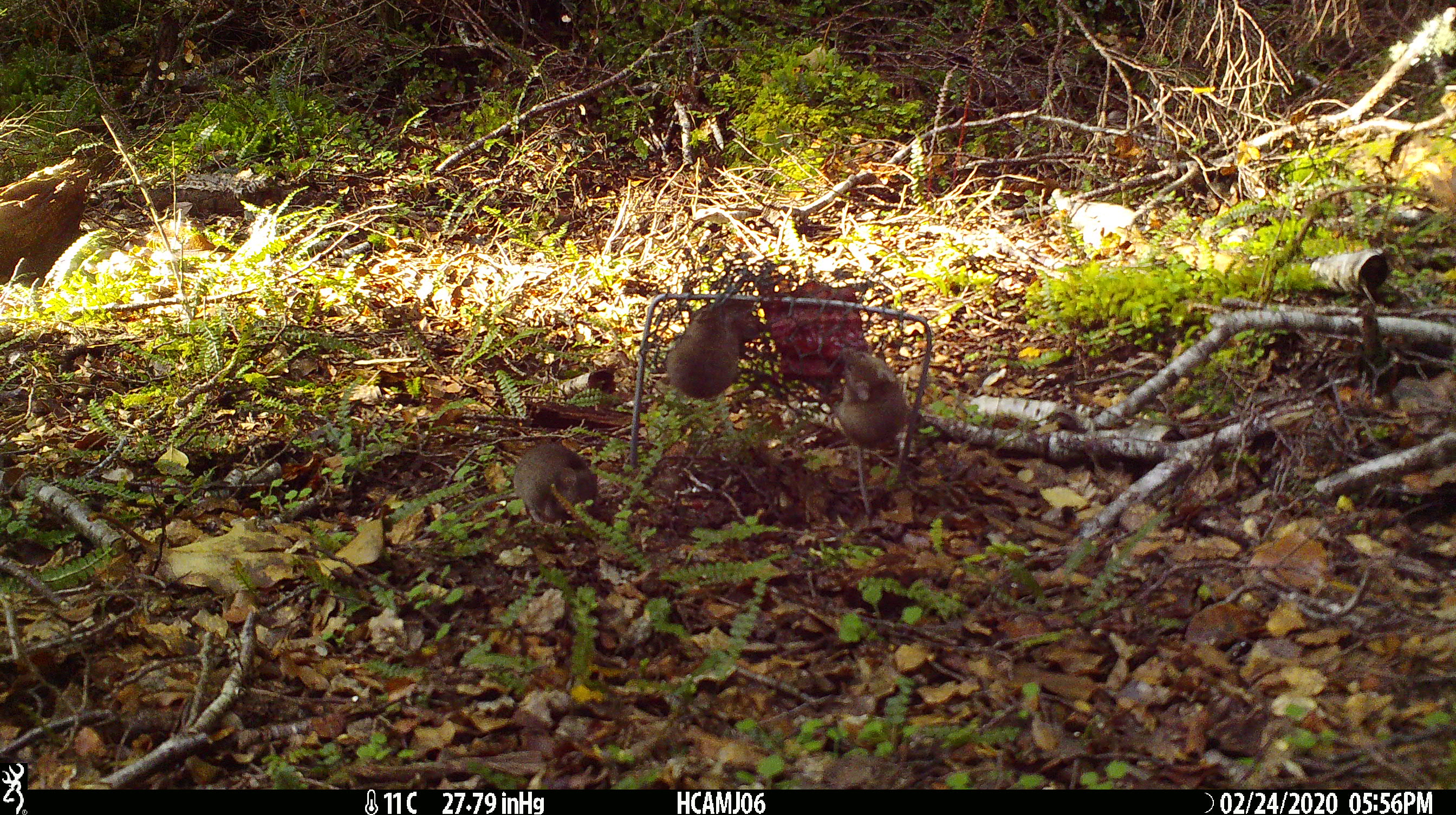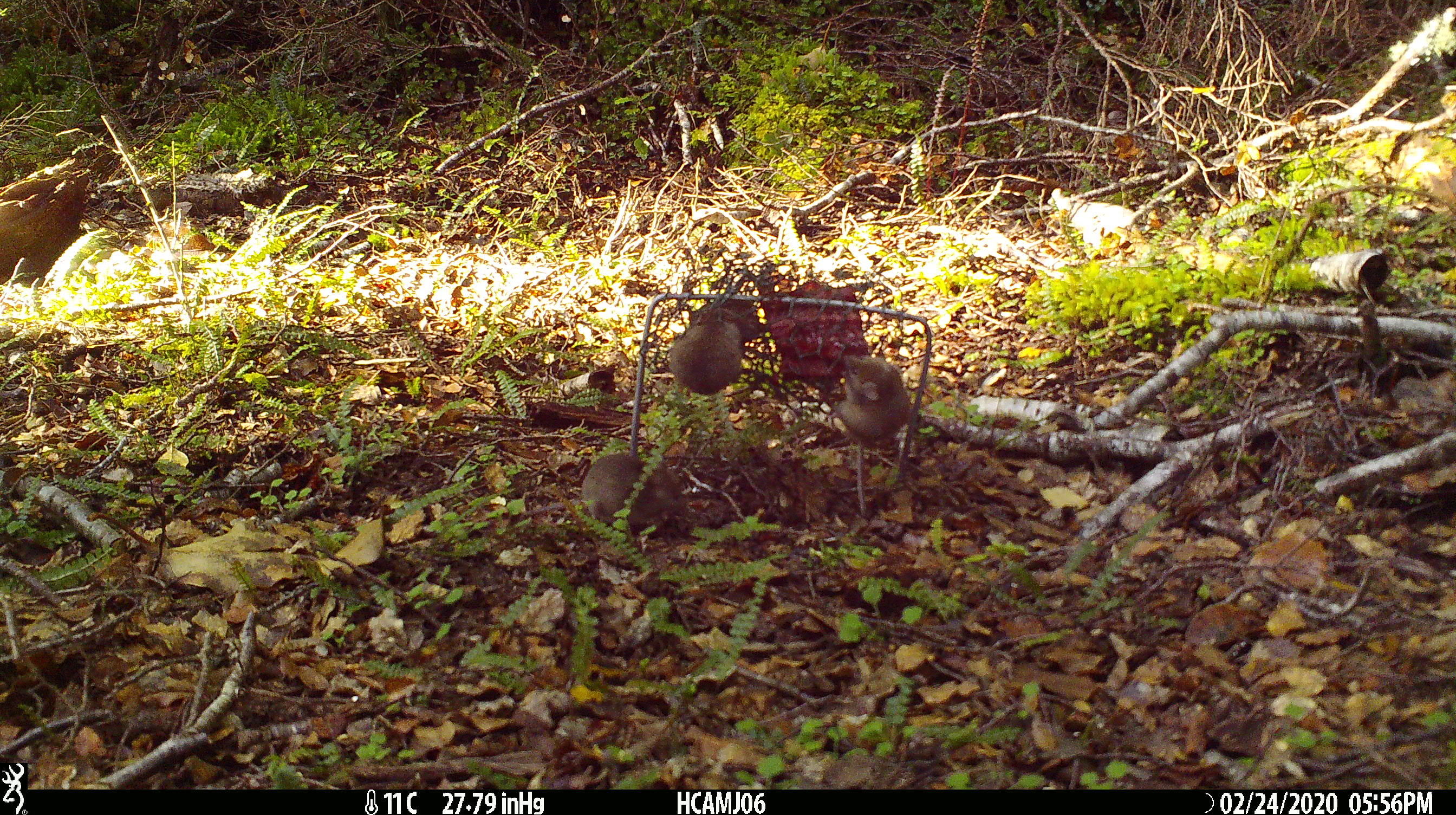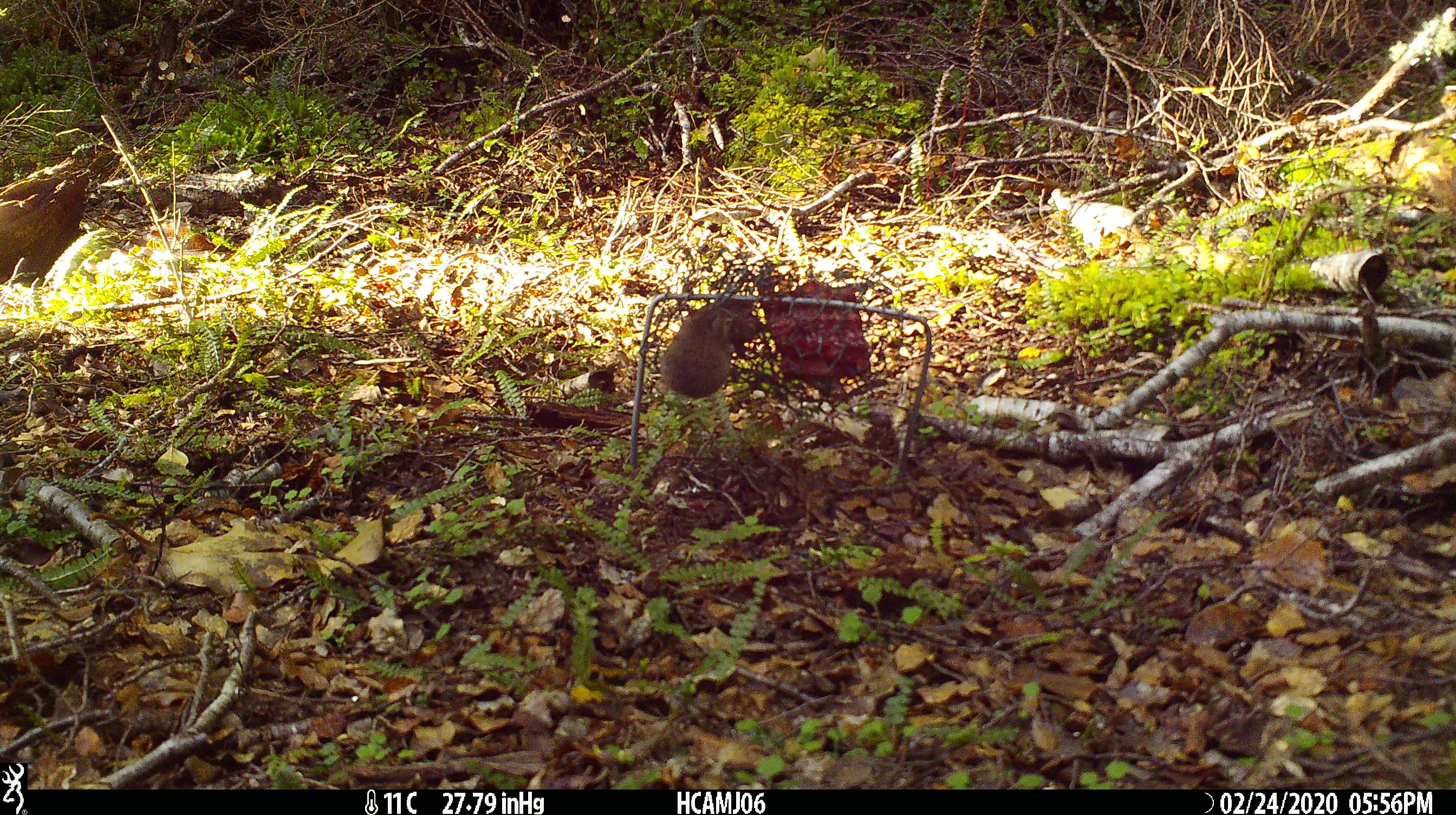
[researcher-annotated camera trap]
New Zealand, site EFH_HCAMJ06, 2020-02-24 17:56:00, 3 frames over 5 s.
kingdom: Animalia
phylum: Chordata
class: Mammalia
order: Rodentia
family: Muridae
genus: Mus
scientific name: Mus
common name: mouse